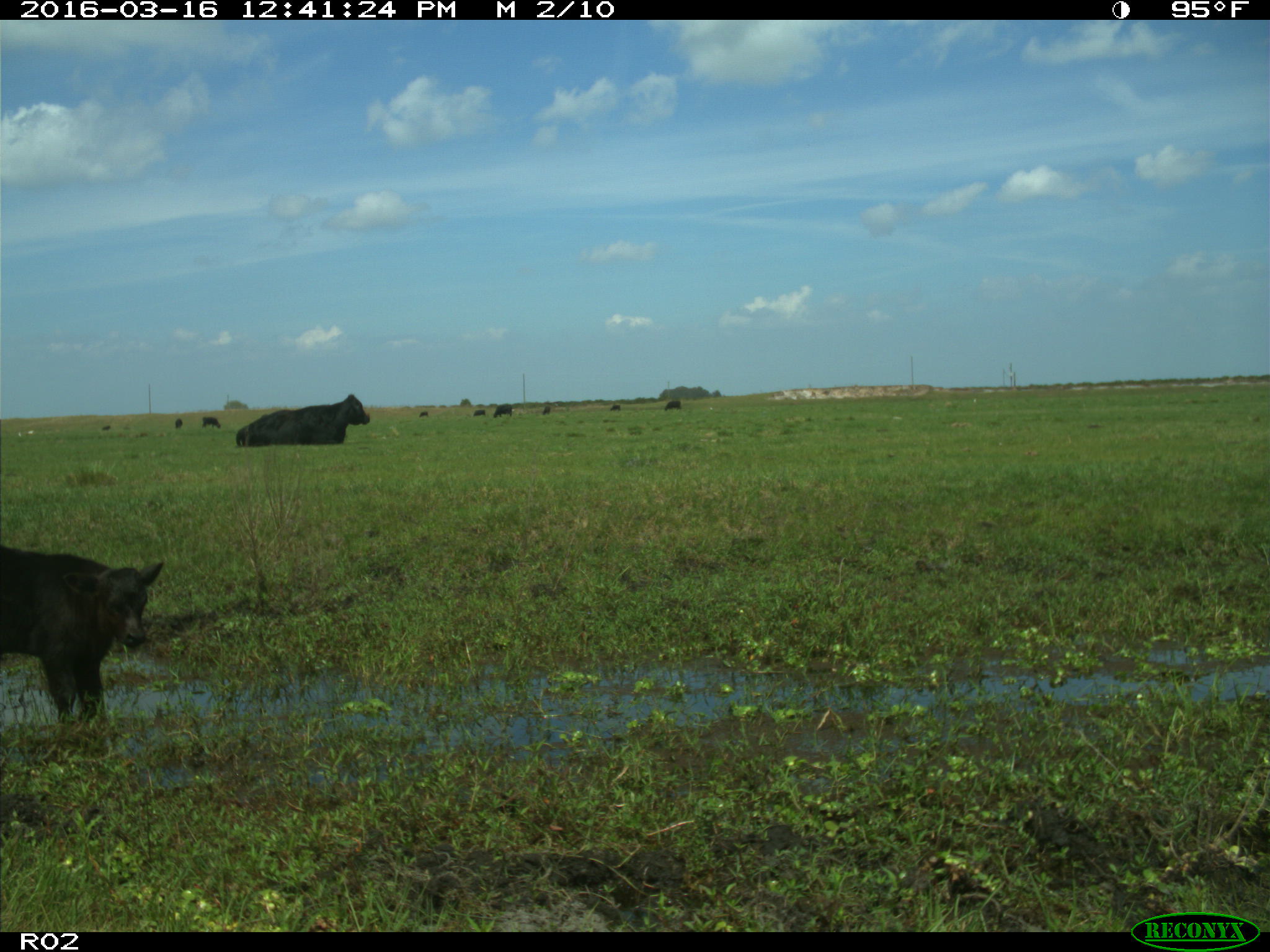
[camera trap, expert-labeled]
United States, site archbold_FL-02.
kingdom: Animalia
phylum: Chordata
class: Mammalia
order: Artiodactyla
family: Bovidae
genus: Bos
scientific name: Bos taurus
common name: domestic cow